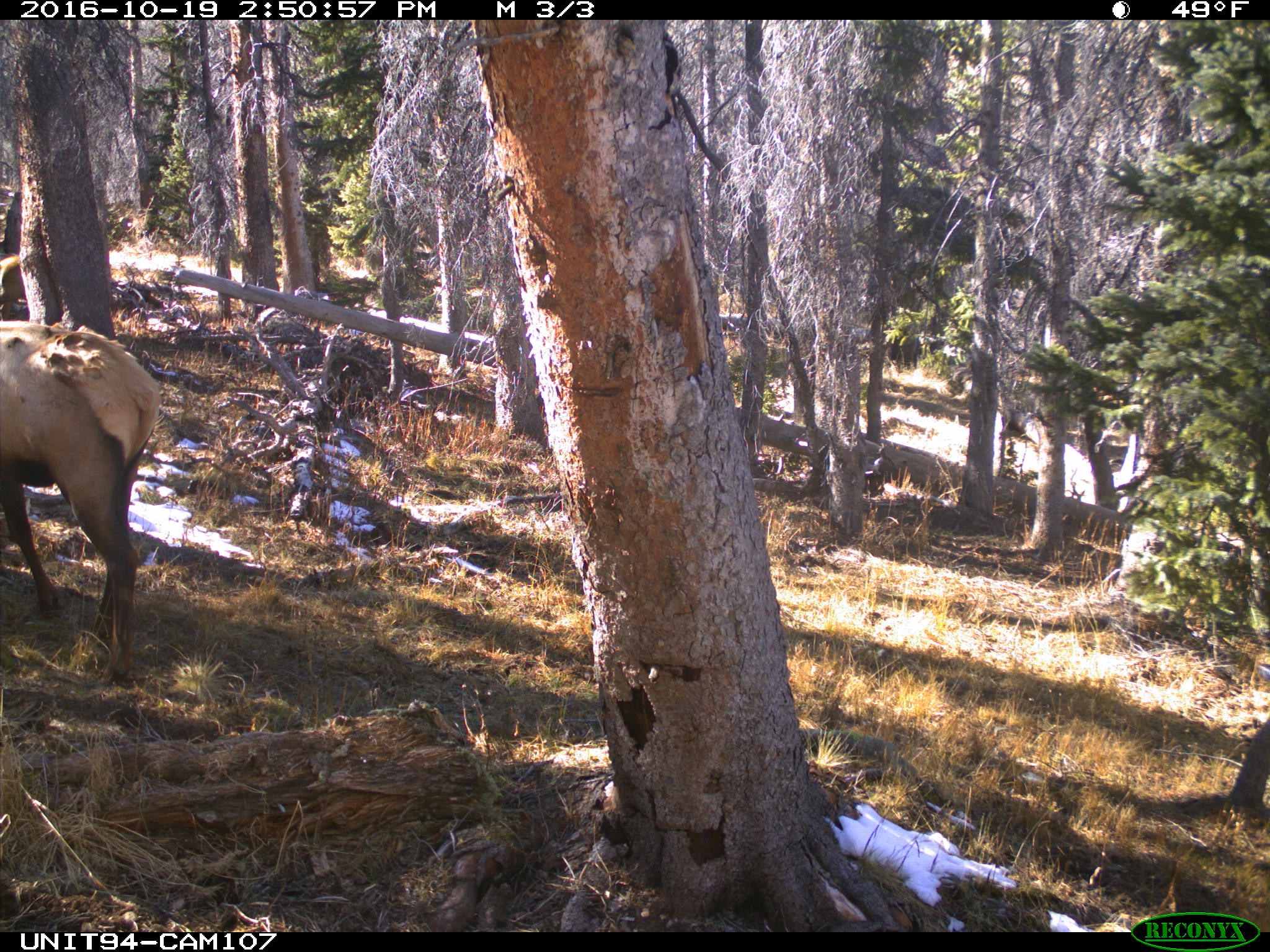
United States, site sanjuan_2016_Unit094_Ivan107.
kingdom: Animalia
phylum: Chordata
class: Mammalia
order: Artiodactyla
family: Cervidae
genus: Cervus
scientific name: Cervus elaphus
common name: red deer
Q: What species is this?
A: Cervus elaphus (red deer).